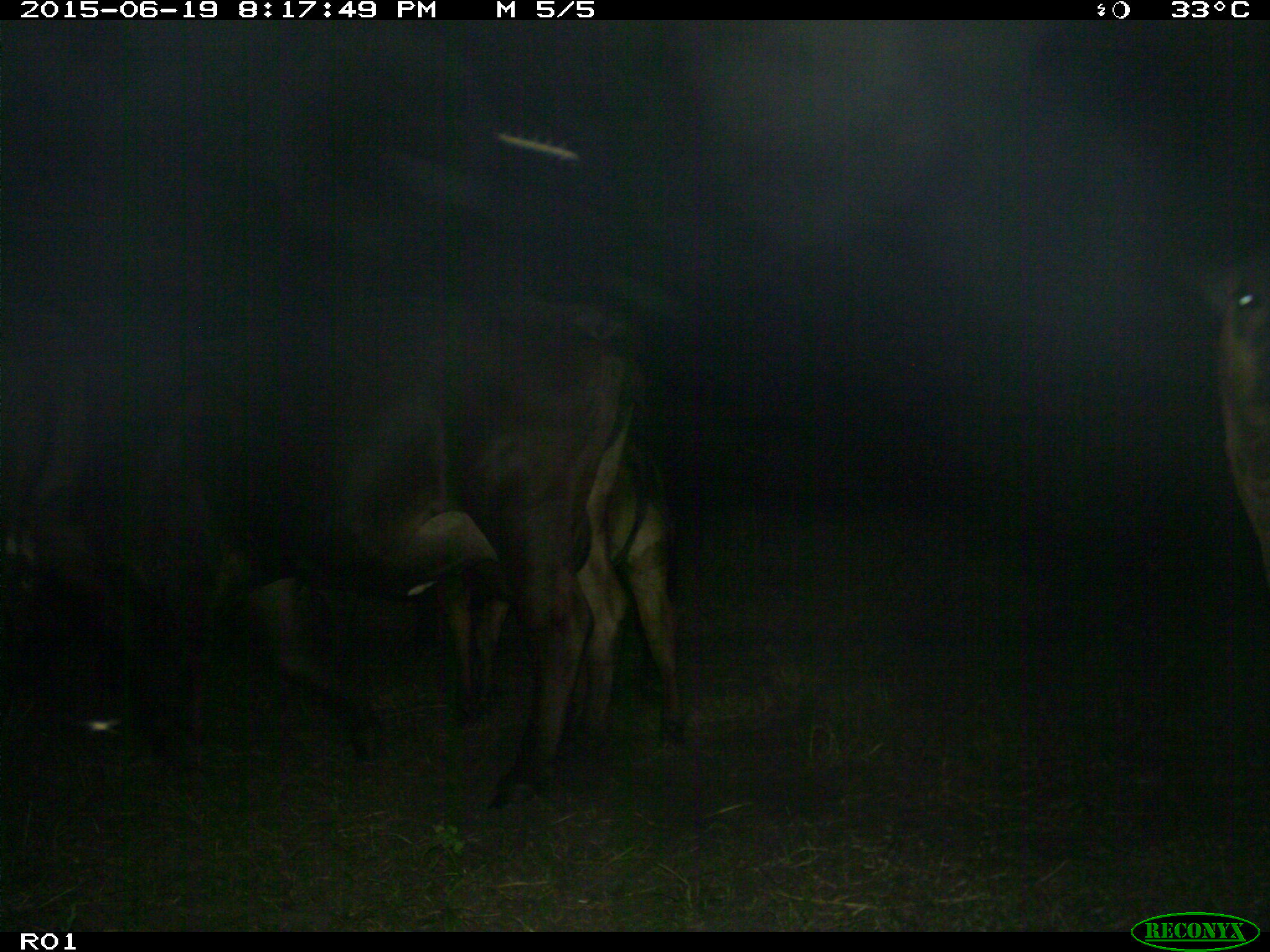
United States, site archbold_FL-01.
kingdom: Animalia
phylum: Chordata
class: Mammalia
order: Artiodactyla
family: Bovidae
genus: Bos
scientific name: Bos taurus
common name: domestic cow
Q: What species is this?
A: Bos taurus (domestic cow).